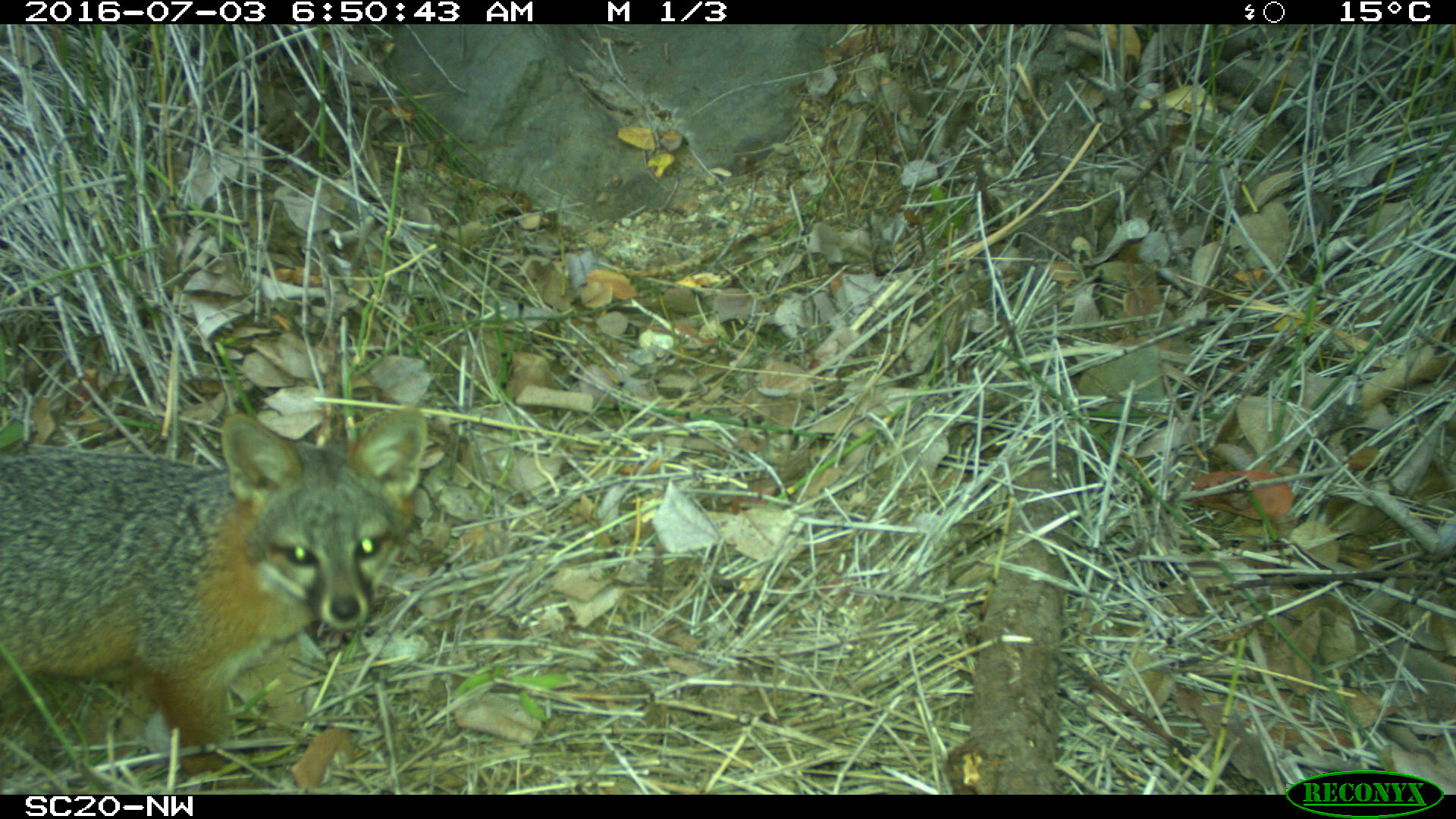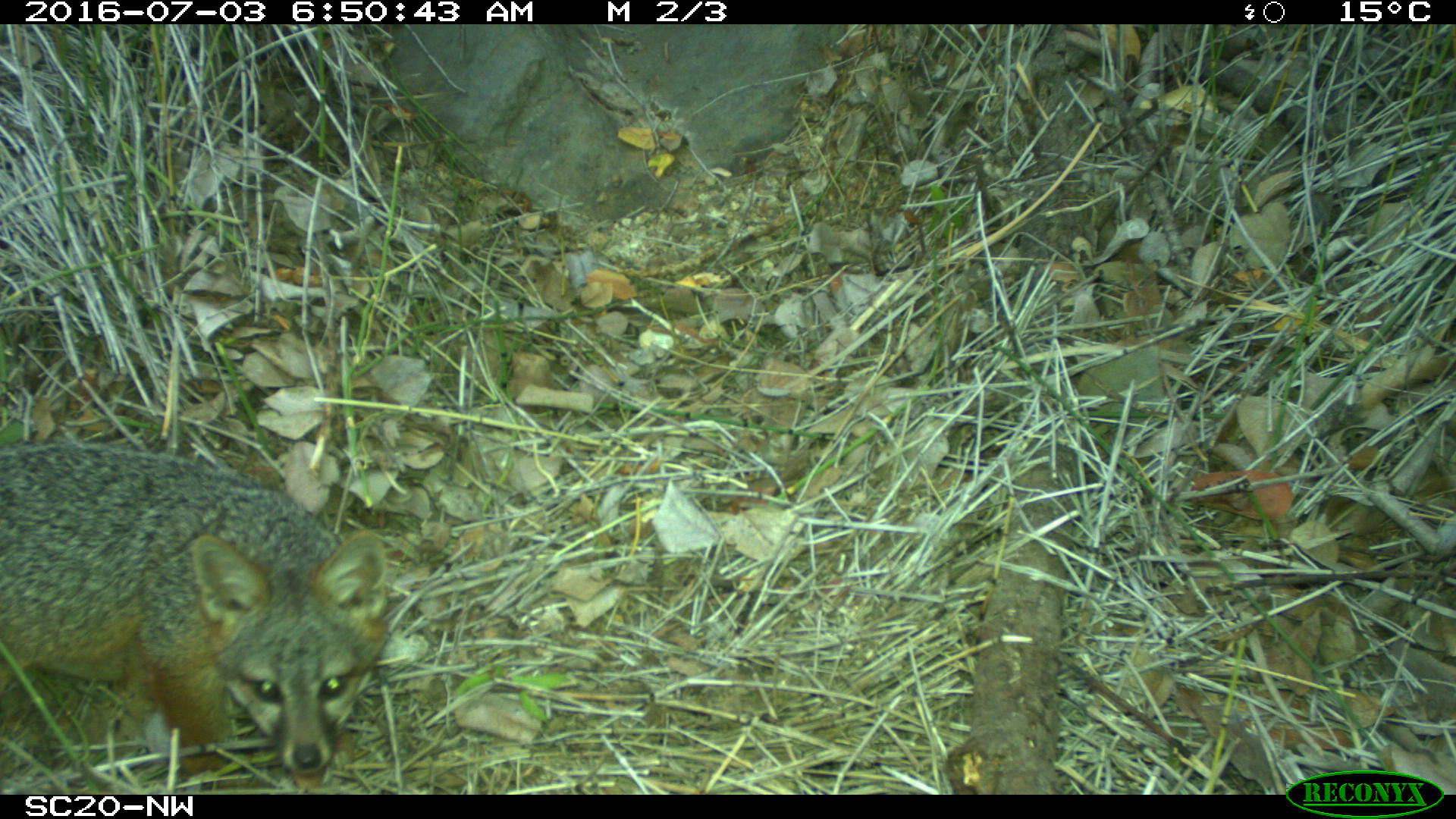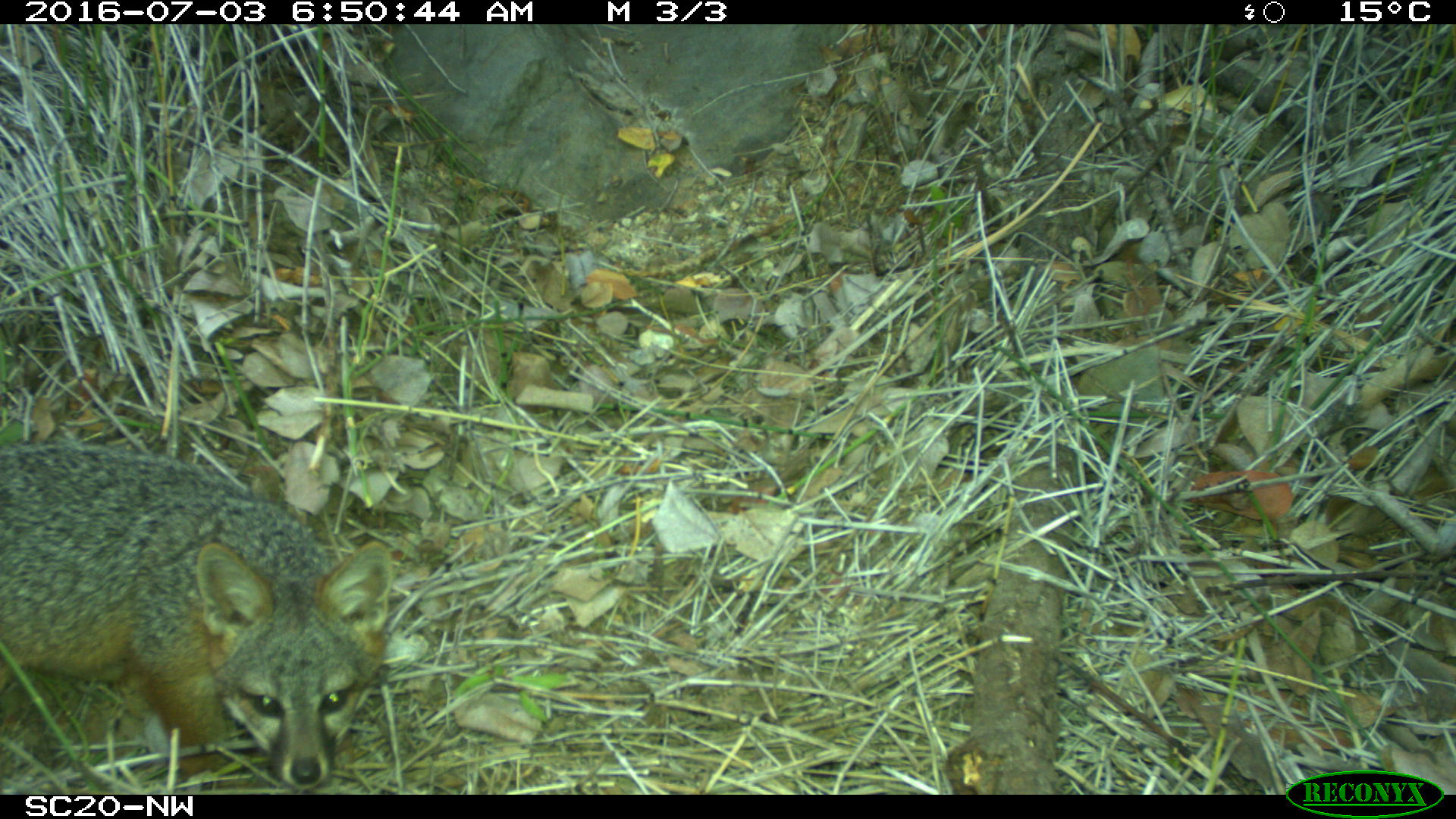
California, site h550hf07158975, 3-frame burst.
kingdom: Animalia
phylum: Chordata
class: Mammalia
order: Carnivora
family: Canidae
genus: Urocyon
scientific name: Urocyon littoralis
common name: island fox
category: fox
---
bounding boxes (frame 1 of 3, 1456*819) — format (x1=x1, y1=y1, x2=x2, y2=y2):
fox: (x1=0, y1=405, x2=428, y2=794)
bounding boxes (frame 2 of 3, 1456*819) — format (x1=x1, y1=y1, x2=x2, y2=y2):
fox: (x1=0, y1=439, x2=387, y2=795)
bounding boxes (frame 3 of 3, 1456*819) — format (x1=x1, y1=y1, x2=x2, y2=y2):
fox: (x1=0, y1=440, x2=394, y2=792)